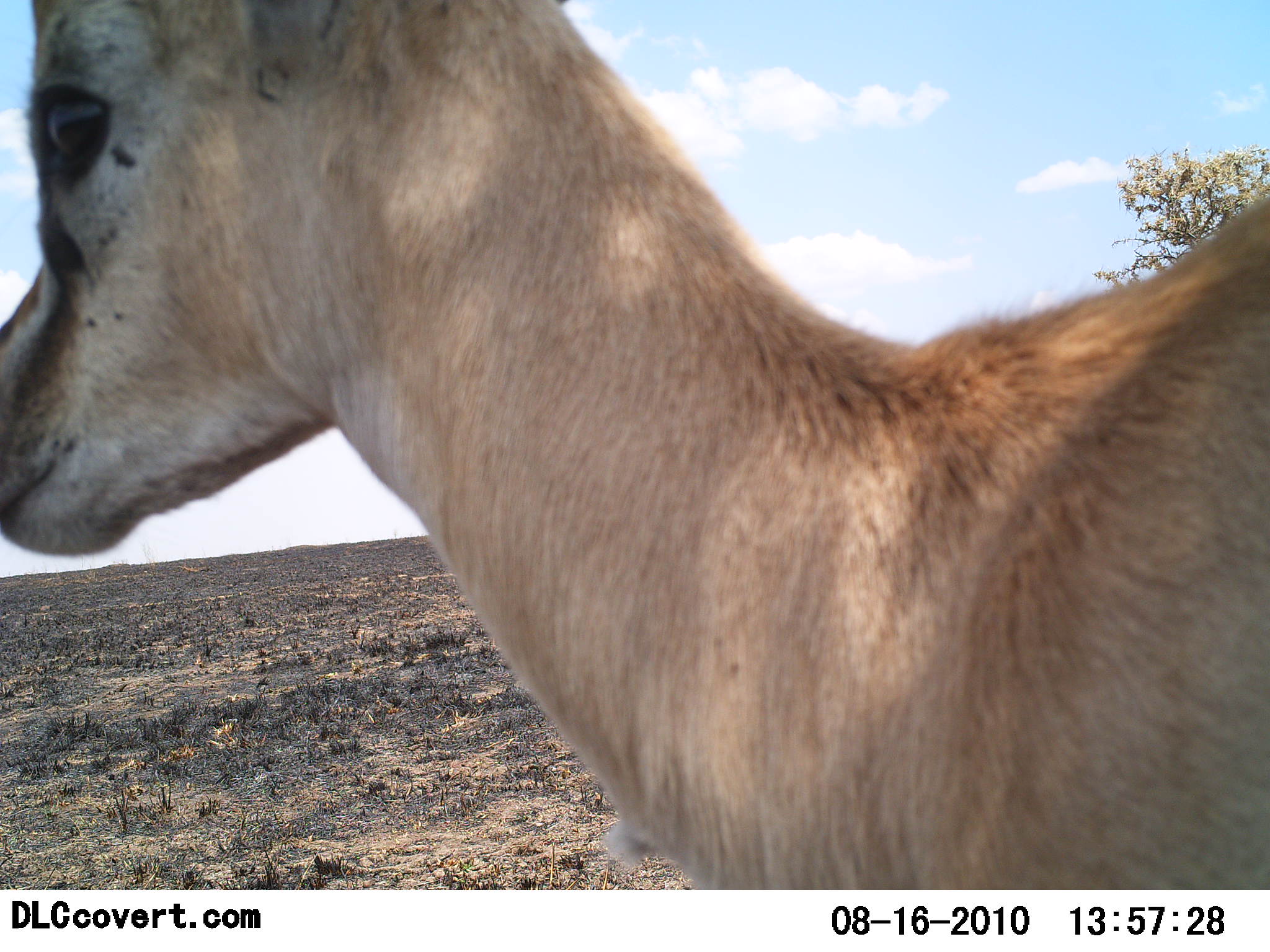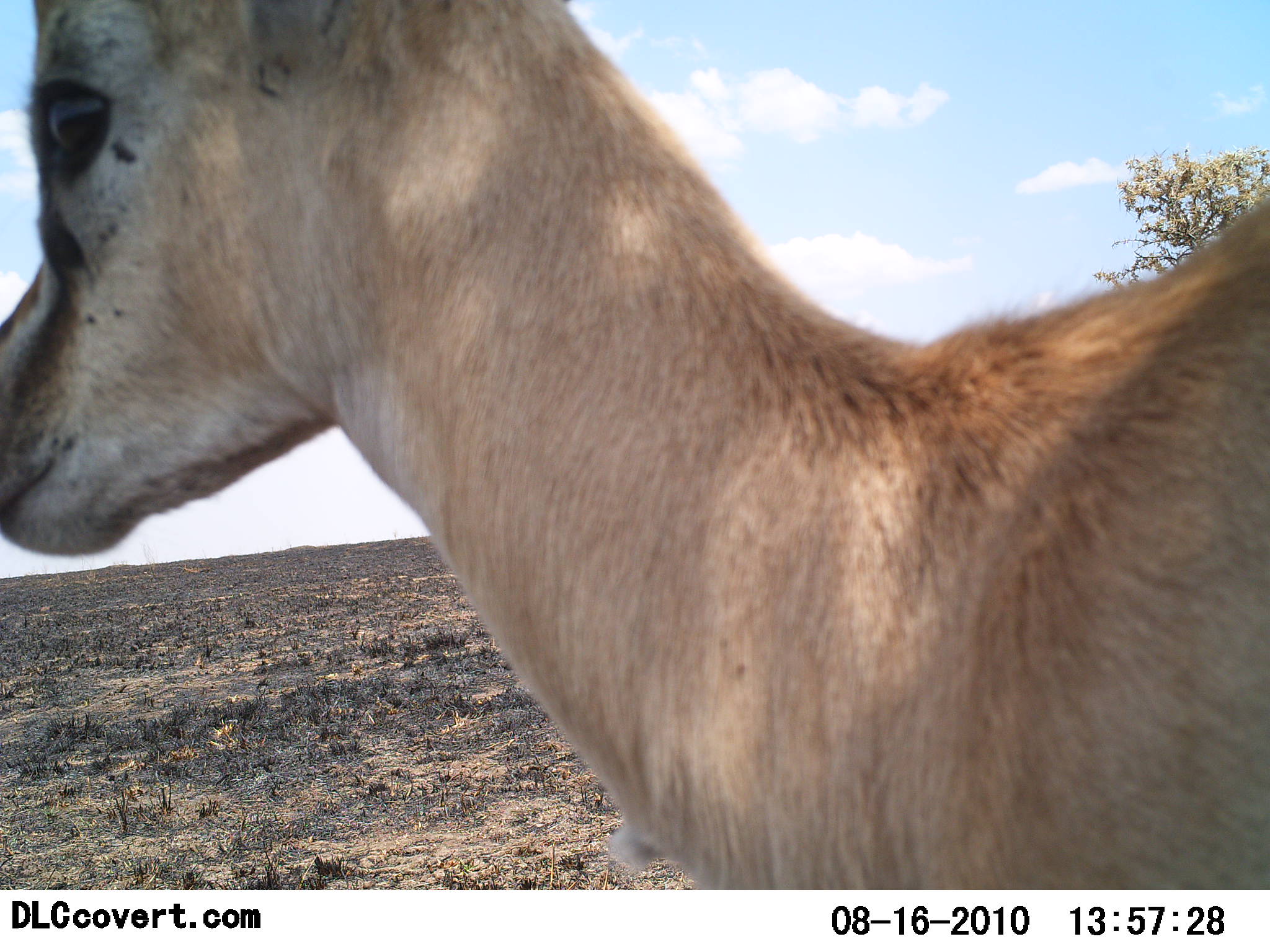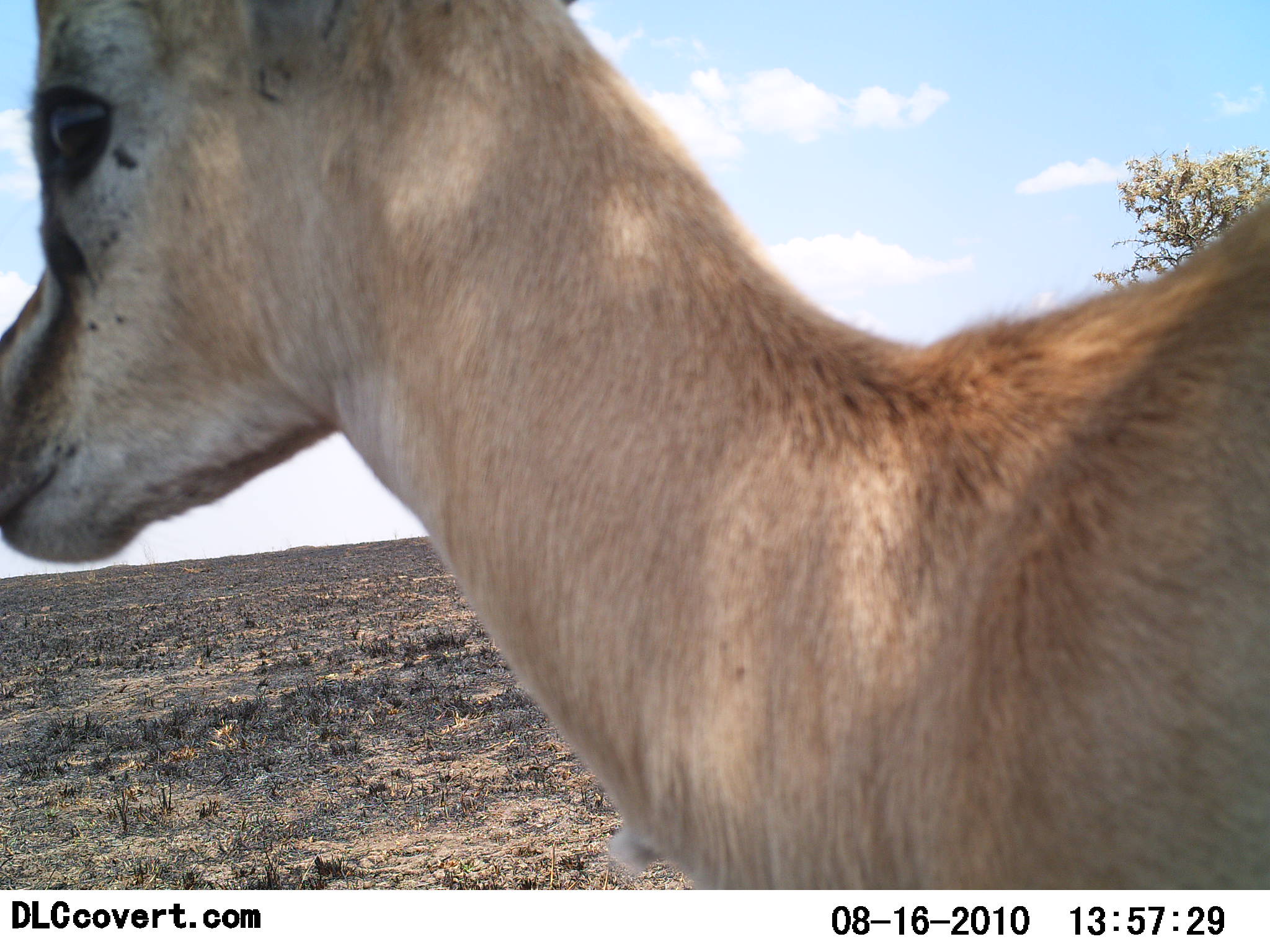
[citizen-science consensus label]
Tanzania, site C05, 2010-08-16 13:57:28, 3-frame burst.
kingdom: Animalia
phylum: Chordata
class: Mammalia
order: Artiodactyla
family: Bovidae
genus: Eudorcas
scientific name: Eudorcas thomsonii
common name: thomson's gazelle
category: gazellethomsons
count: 1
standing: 100%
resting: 0%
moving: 0%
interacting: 0%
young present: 20%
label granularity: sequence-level